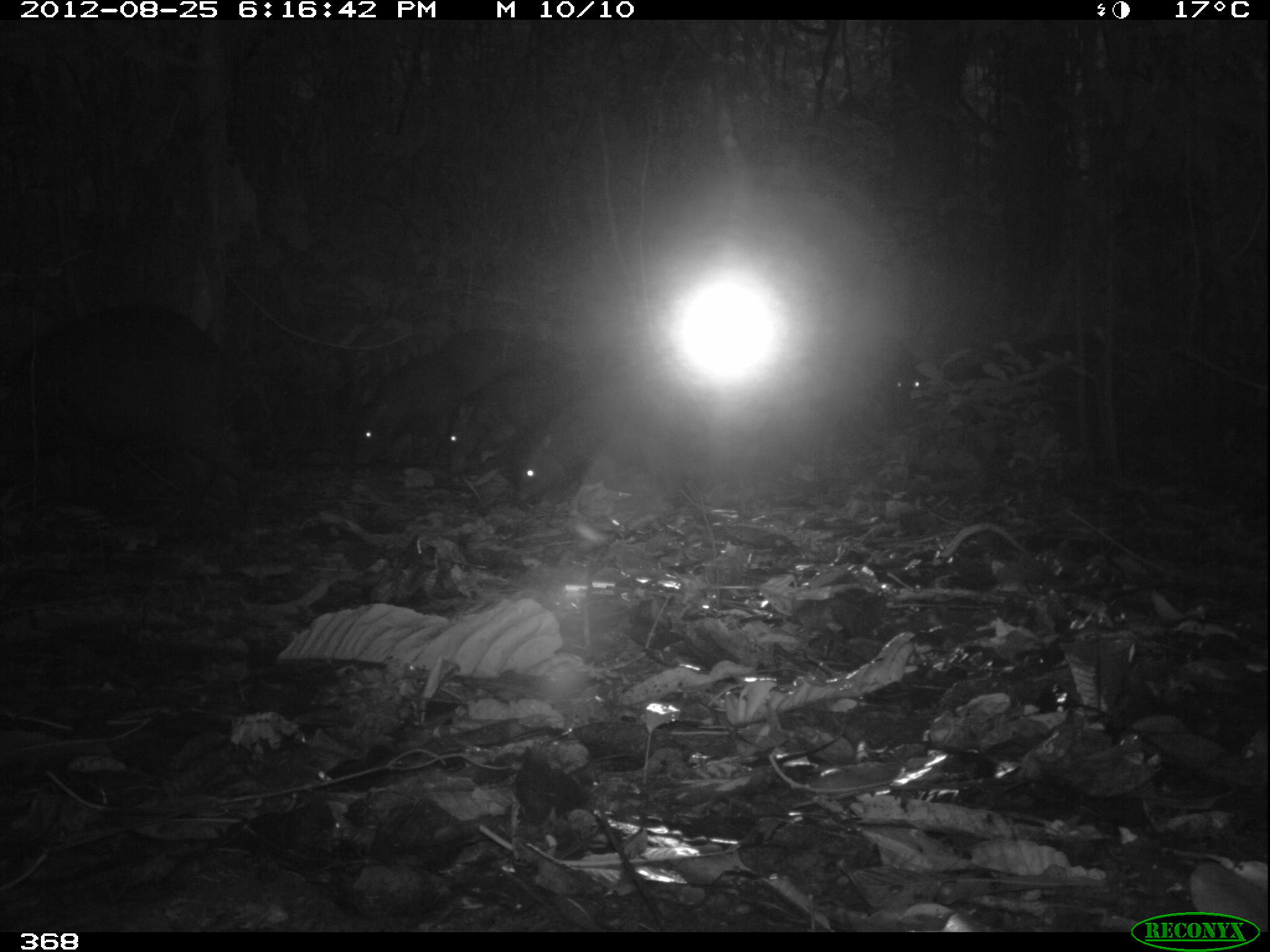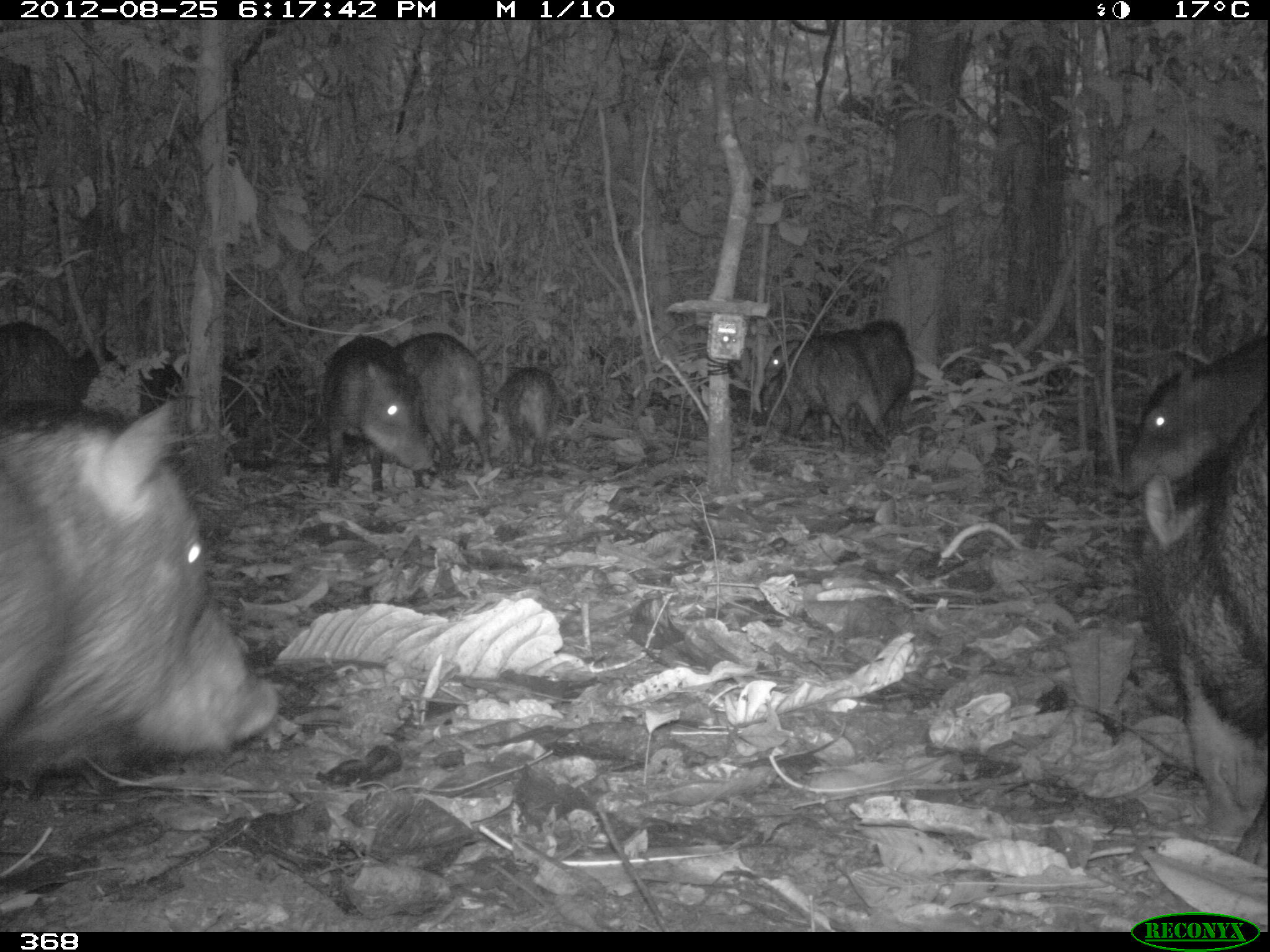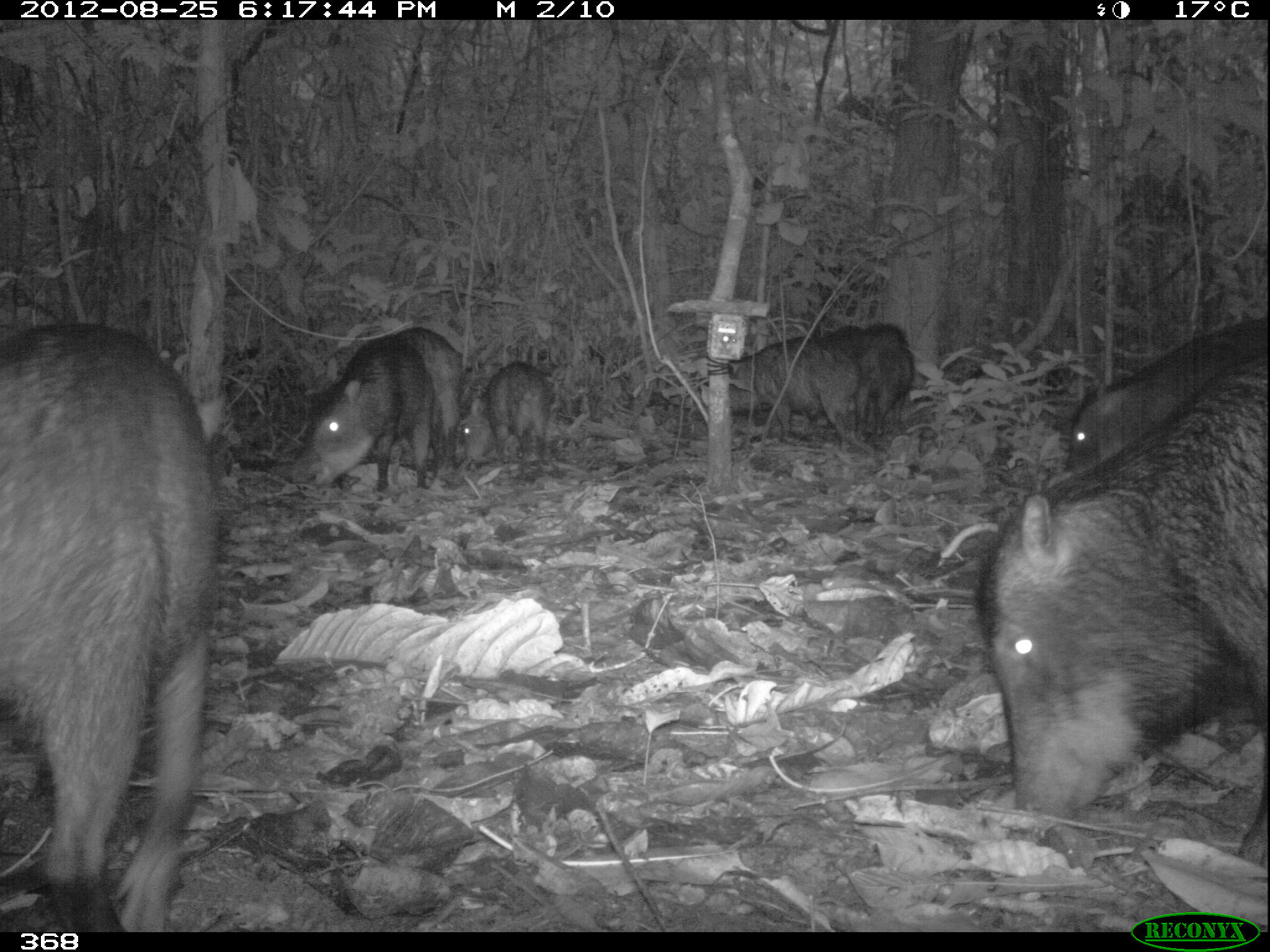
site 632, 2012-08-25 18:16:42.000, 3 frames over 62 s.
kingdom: Animalia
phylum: Chordata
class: Mammalia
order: Artiodactyla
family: Tayassuidae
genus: Tayassu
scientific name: Tayassu pecari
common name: white-lipped peccary